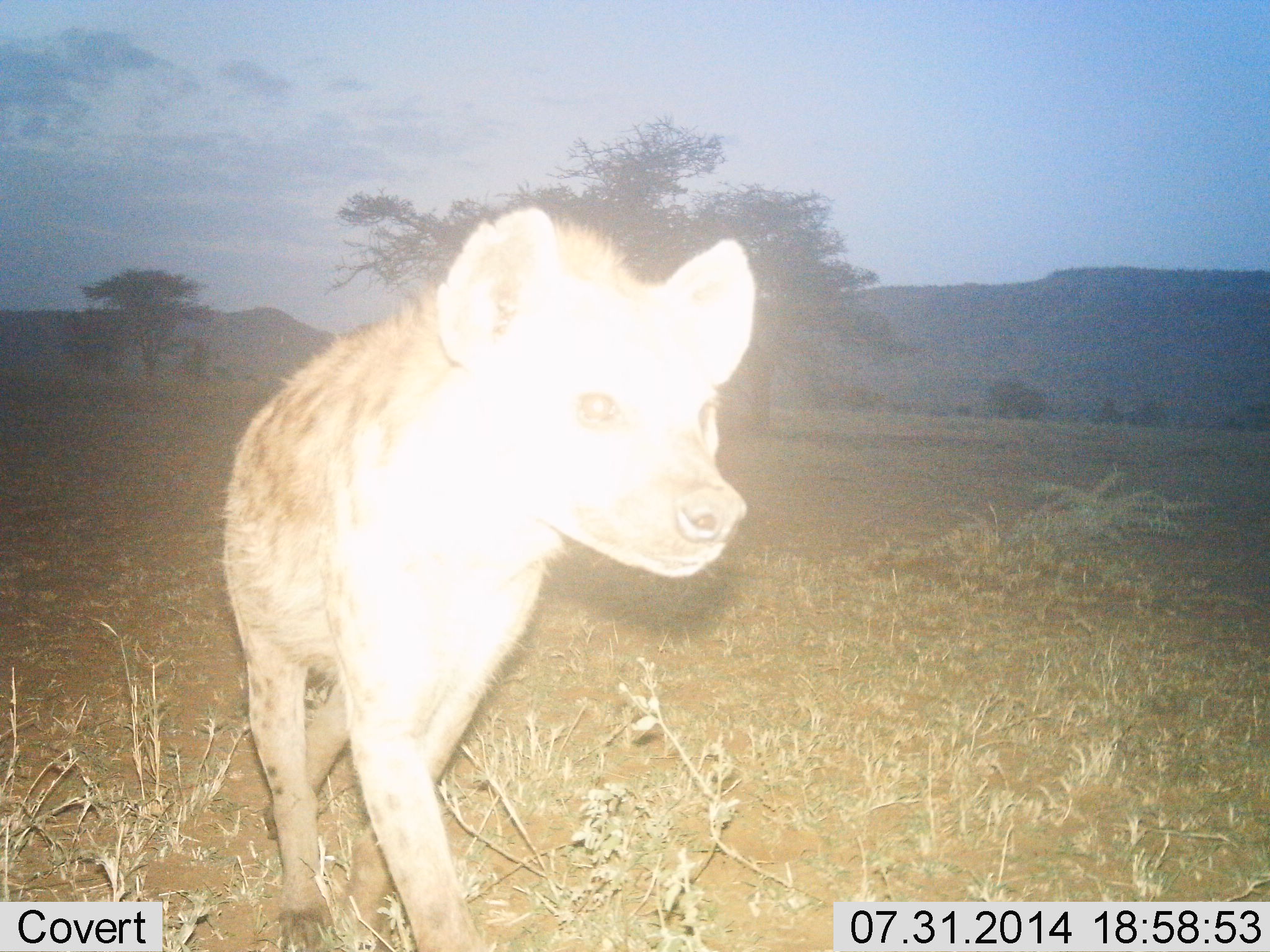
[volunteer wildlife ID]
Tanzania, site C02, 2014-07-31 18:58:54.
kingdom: Animalia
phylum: Chordata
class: Mammalia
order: Carnivora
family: Hyaenidae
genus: Crocuta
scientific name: Crocuta crocuta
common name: spotted hyena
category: hyenaspotted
Hyenaspotted (spotted hyena) (Crocuta crocuta), count 1. Behavior (volunteer vote fractions): standing 20%, resting 0%, moving 80%, interacting 10%. Young present (vote fraction): 0%. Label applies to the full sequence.